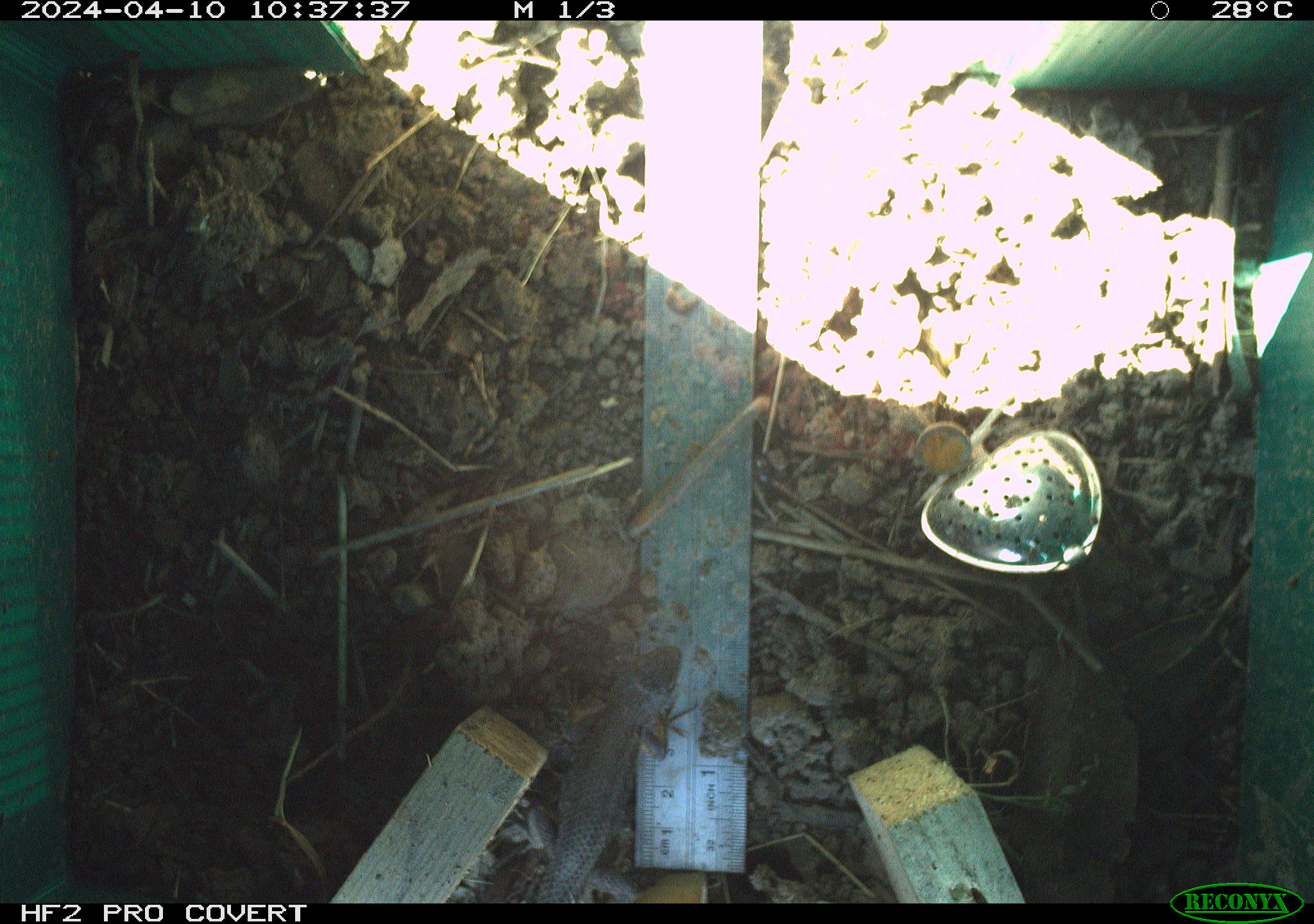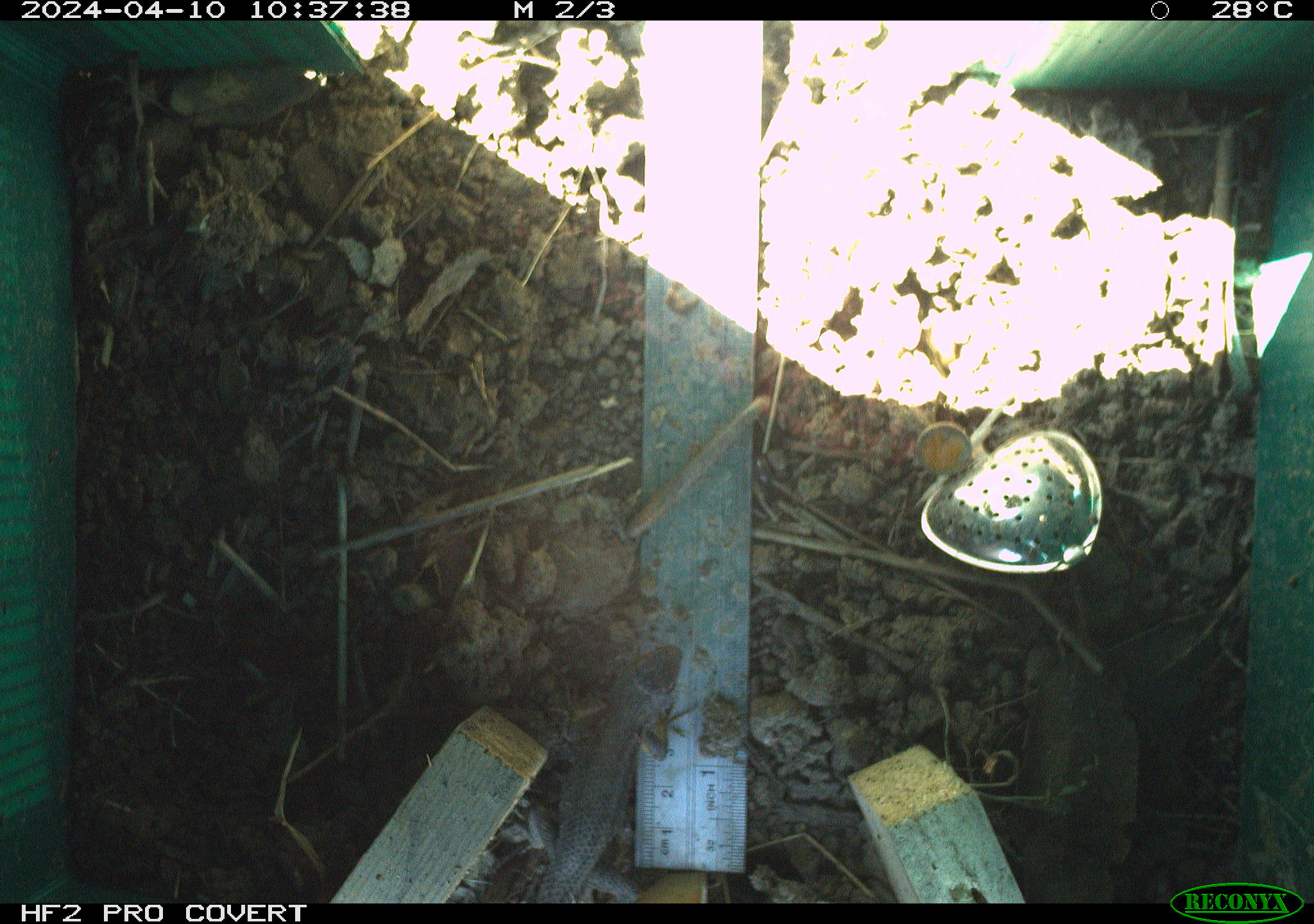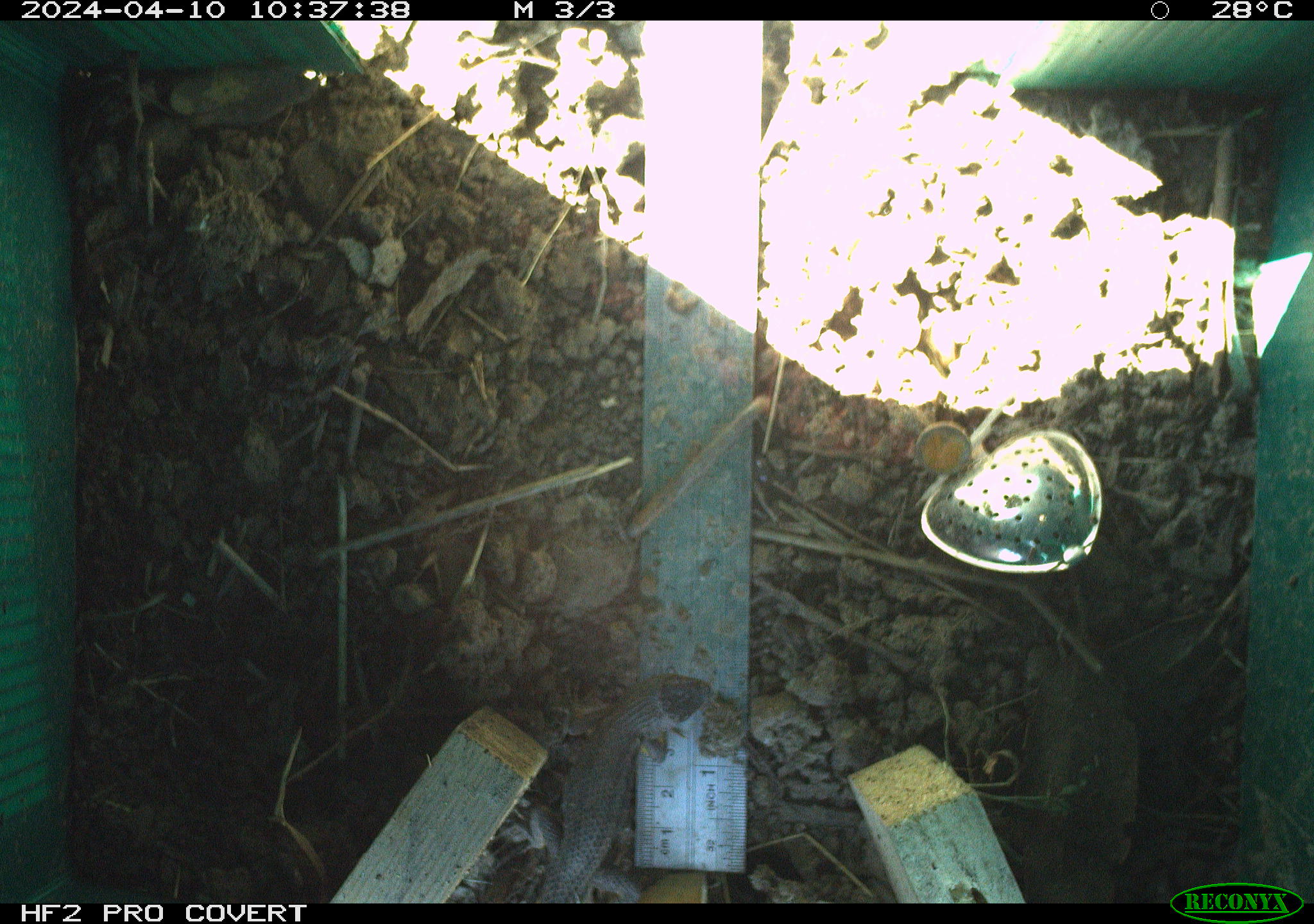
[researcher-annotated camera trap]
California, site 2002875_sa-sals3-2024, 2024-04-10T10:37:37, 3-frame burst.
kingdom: Animalia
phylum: Chordata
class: Reptilia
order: Squamata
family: Phrynosomatidae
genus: Sceloporus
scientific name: Sceloporus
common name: spiny lizards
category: sceloporus species